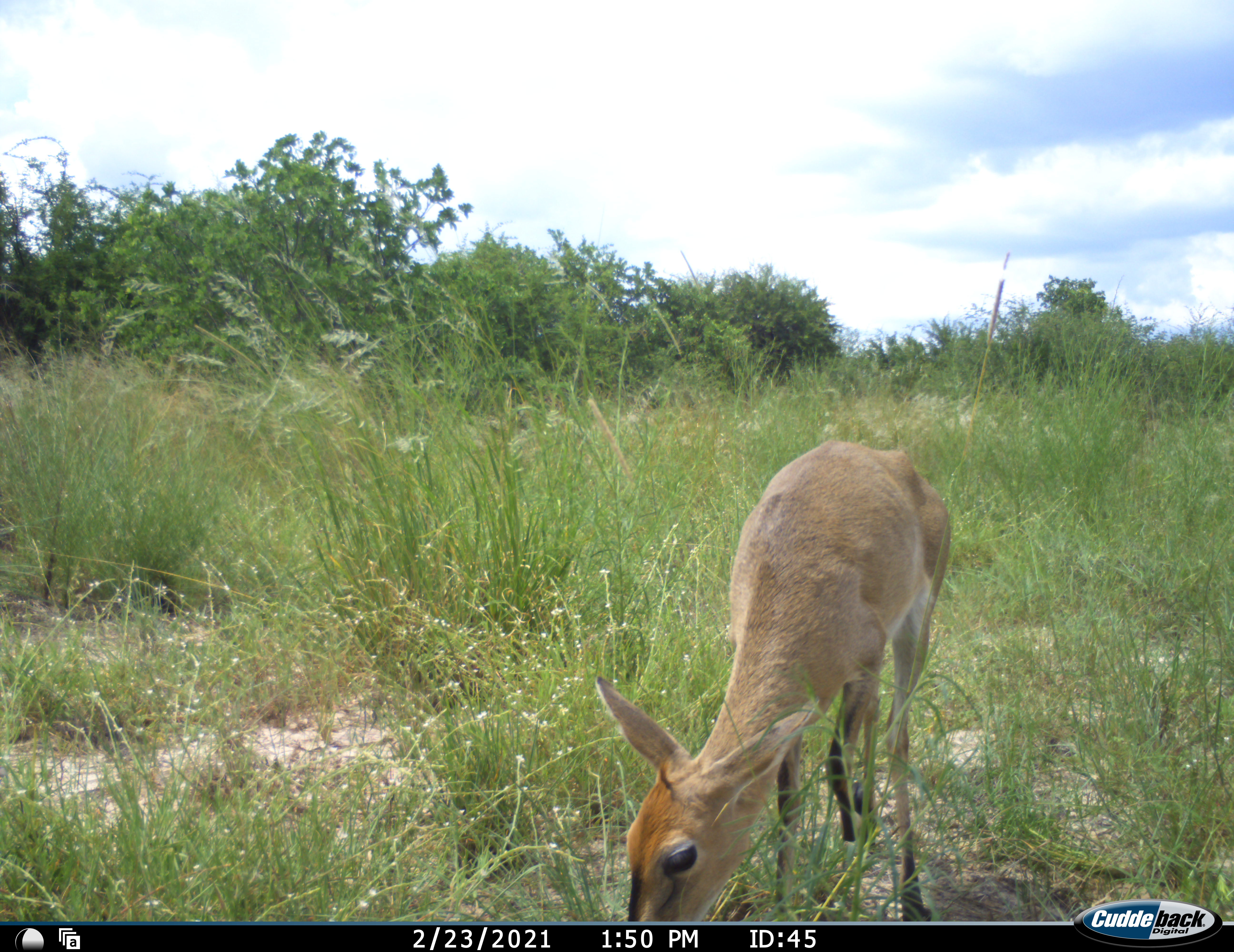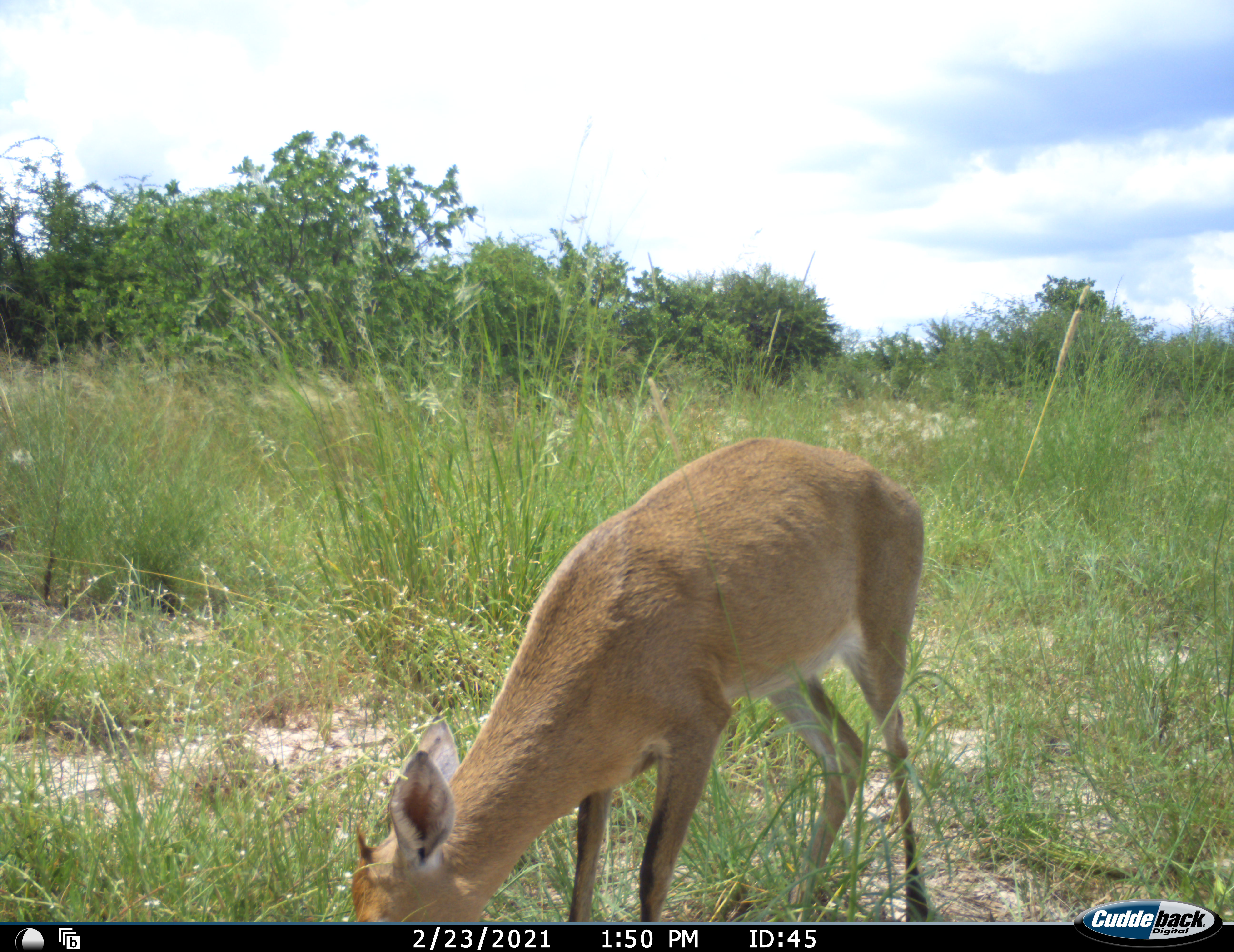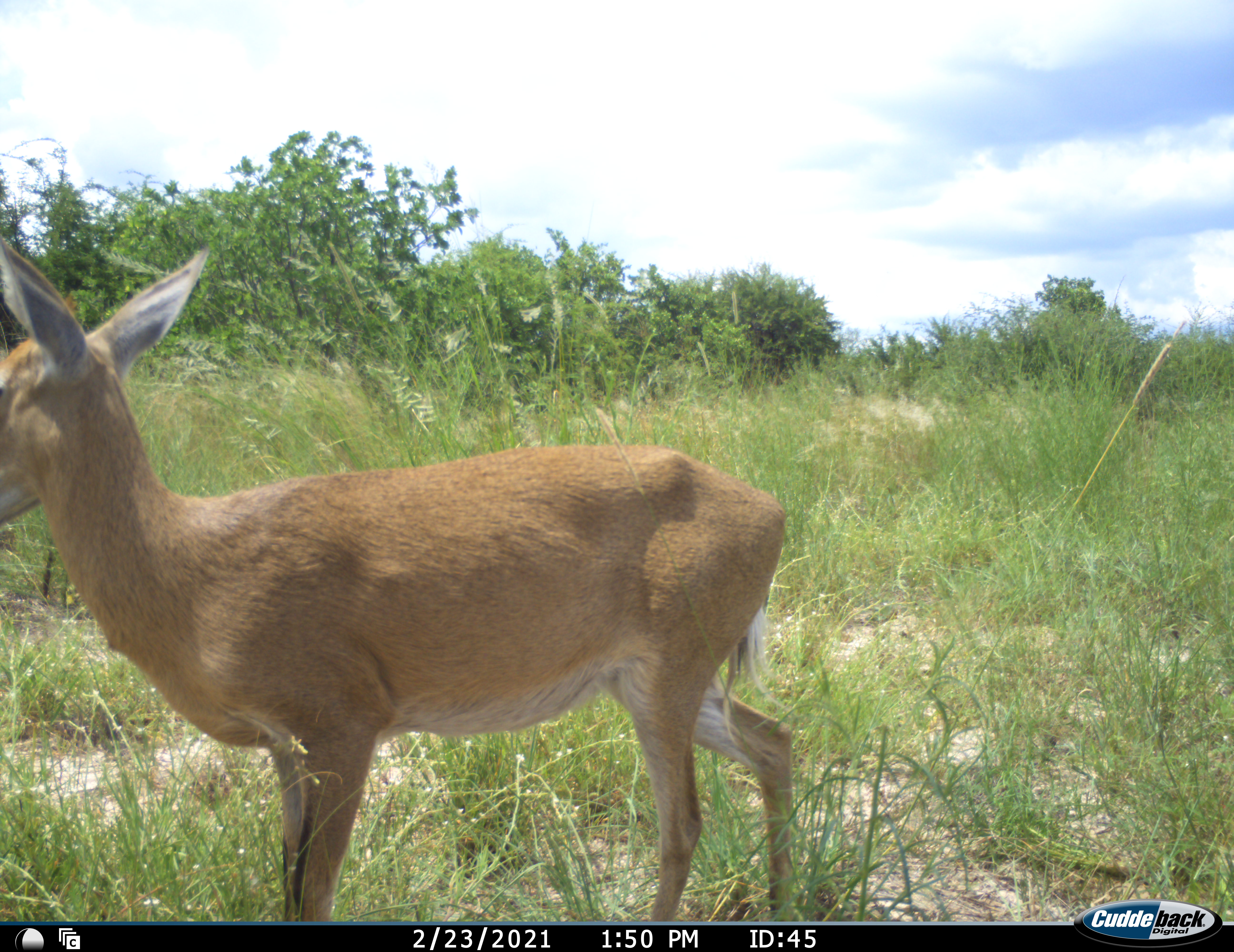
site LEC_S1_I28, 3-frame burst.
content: unidentified animal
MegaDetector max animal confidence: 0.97